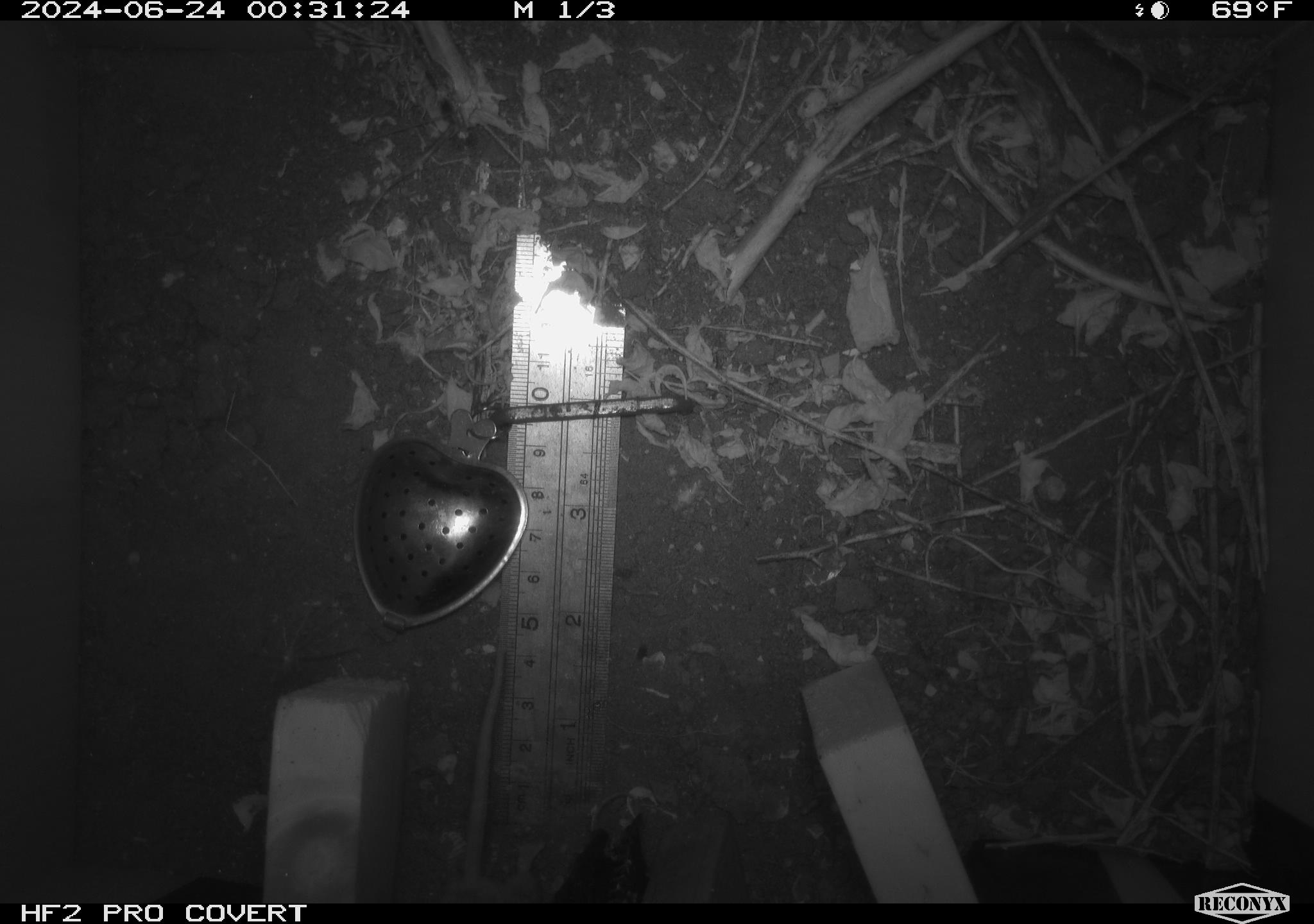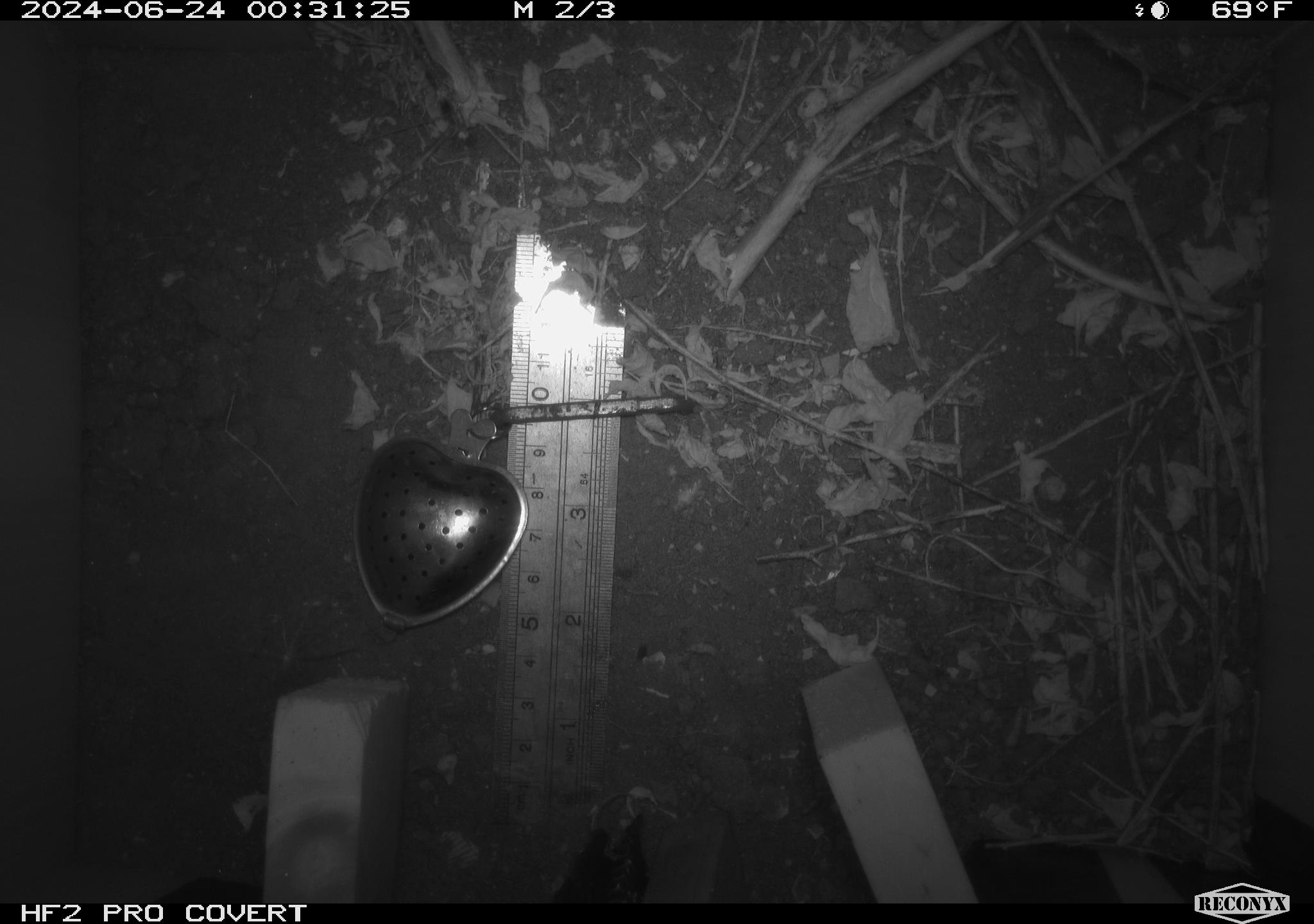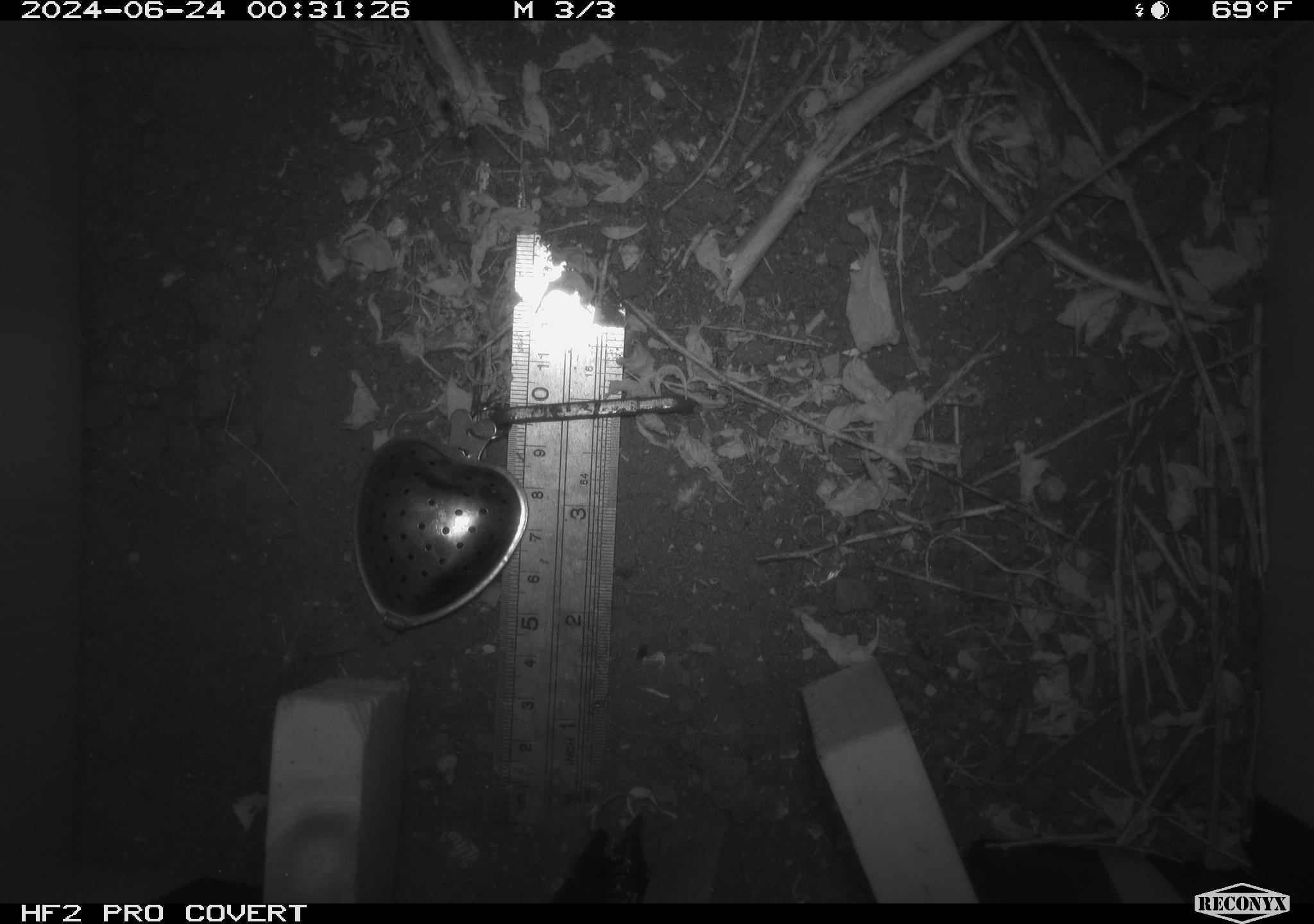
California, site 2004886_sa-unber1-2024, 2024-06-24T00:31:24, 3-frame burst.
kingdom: Animalia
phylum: Chordata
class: Mammalia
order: Rodentia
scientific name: Rodentia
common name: mouse species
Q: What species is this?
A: Mouse species (Rodentia).